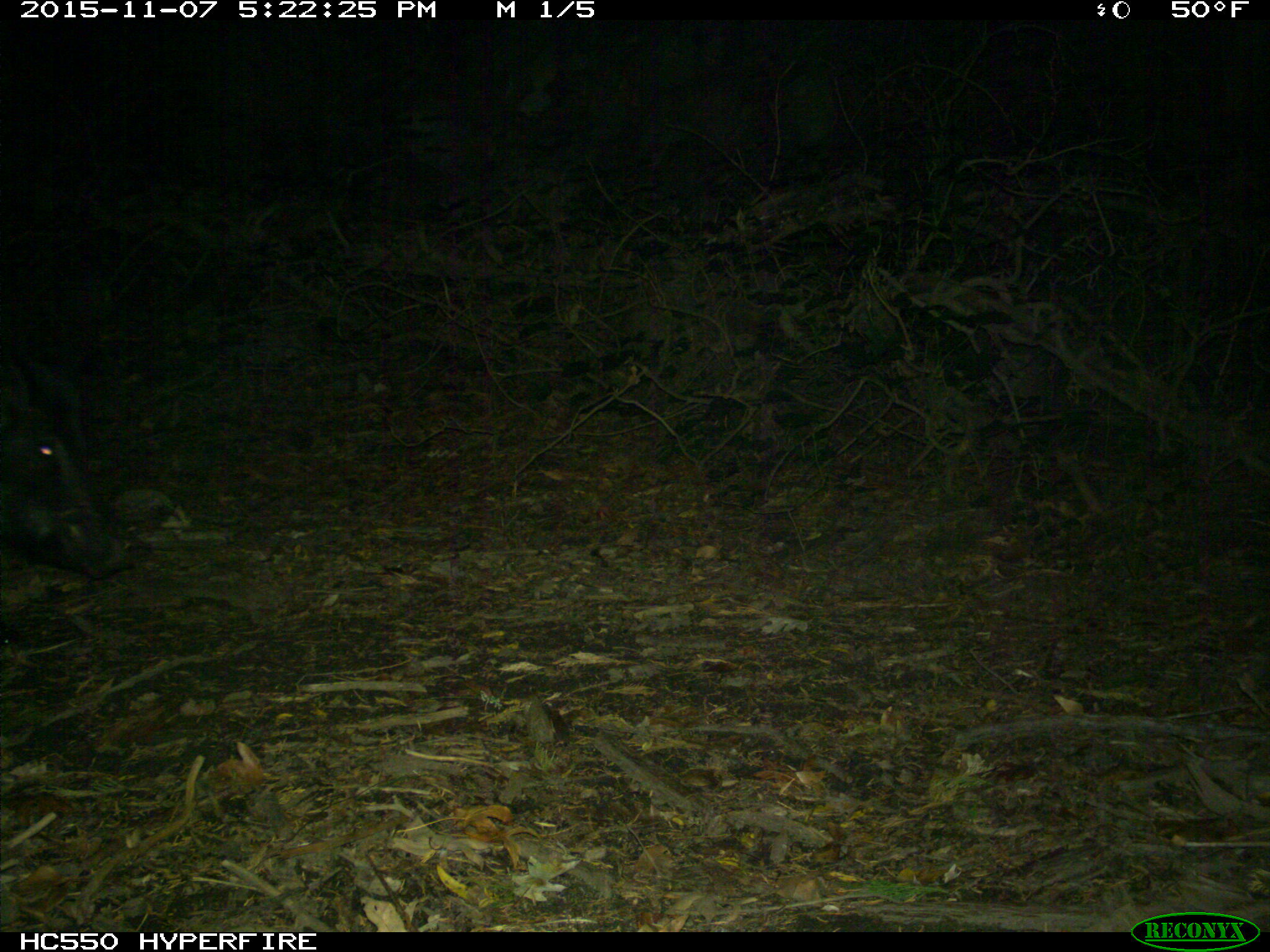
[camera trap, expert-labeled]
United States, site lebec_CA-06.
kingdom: Animalia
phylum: Chordata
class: Mammalia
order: Artiodactyla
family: Suidae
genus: Sus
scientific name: Sus scrofa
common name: wild boar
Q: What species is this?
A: Sus scrofa (wild boar).